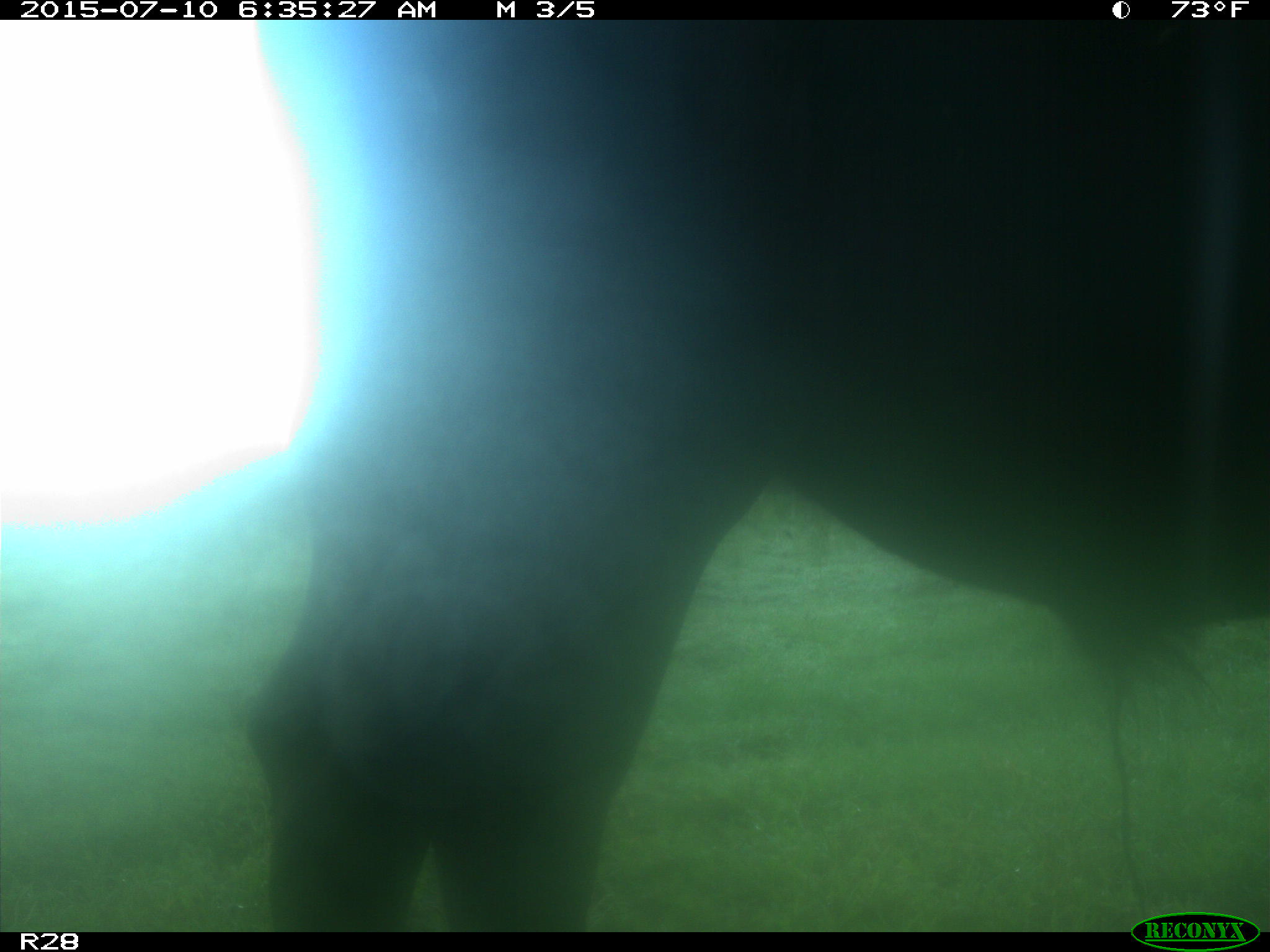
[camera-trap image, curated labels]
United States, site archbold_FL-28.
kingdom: Animalia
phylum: Chordata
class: Mammalia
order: Artiodactyla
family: Bovidae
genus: Bos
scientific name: Bos taurus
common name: domestic cow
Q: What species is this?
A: Bos taurus (domestic cow).